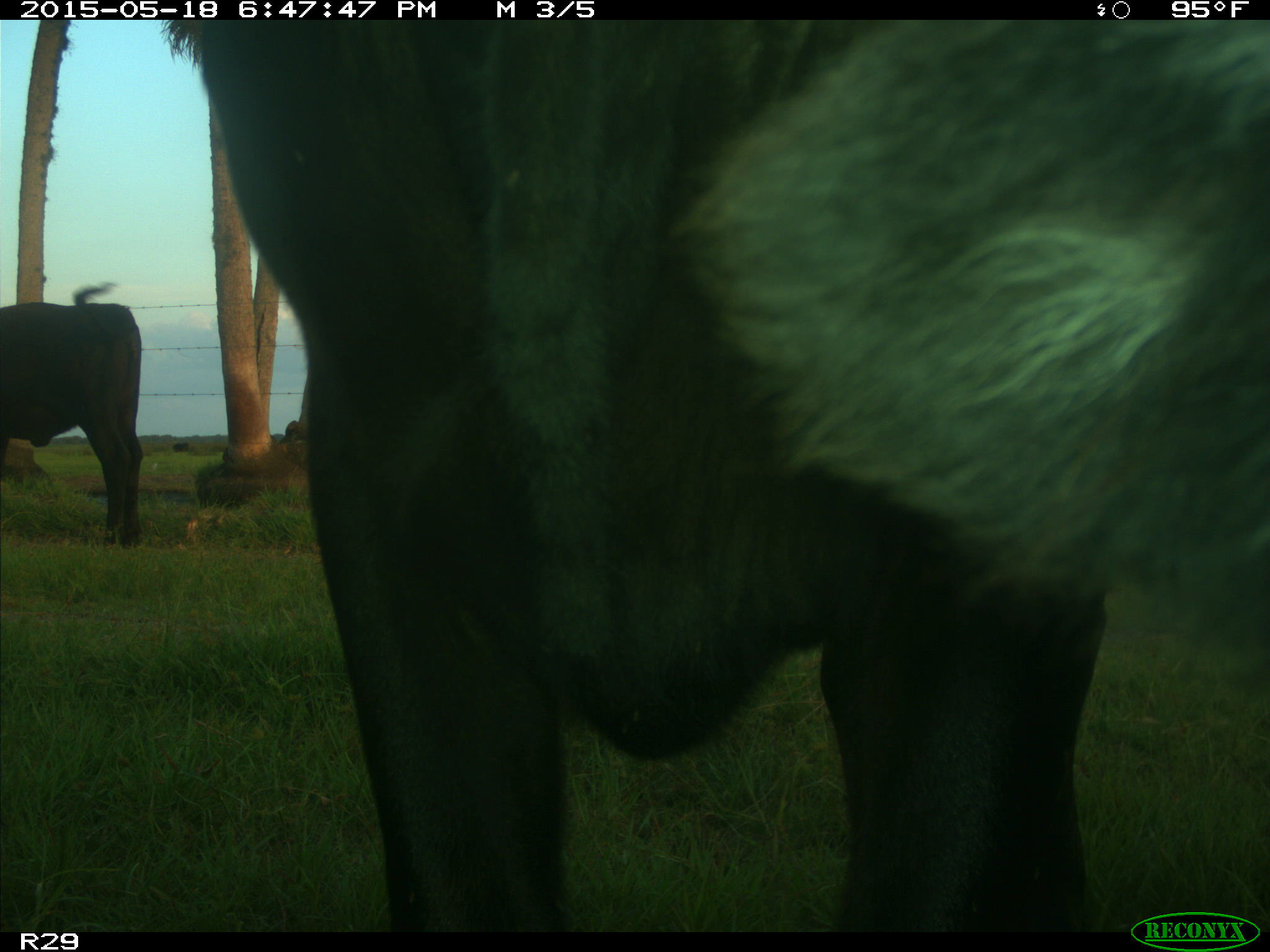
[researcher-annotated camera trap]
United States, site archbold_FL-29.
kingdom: Animalia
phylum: Chordata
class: Mammalia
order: Artiodactyla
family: Bovidae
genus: Bos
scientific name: Bos taurus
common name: domestic cow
Bos taurus (domestic cow).